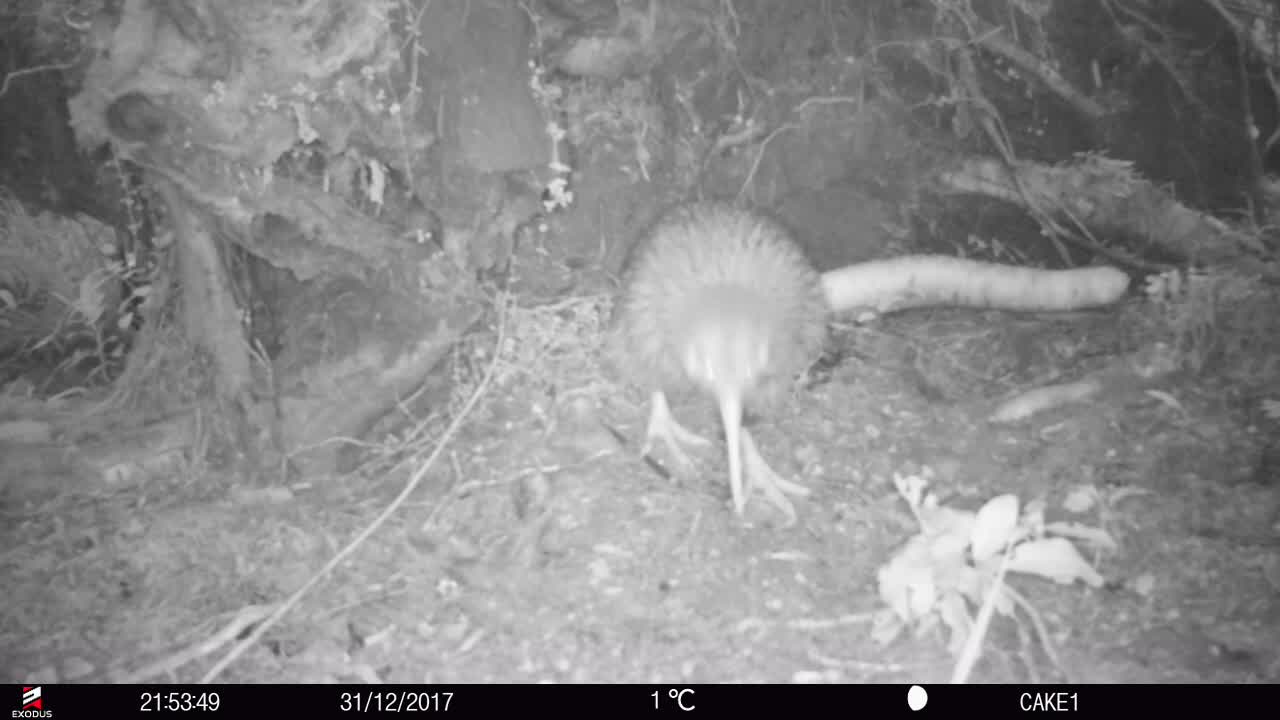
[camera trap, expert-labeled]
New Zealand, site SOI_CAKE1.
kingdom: Animalia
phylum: Chordata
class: Aves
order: Apterygiformes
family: Apterygidae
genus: Apteryx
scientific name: Apteryx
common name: kiwi